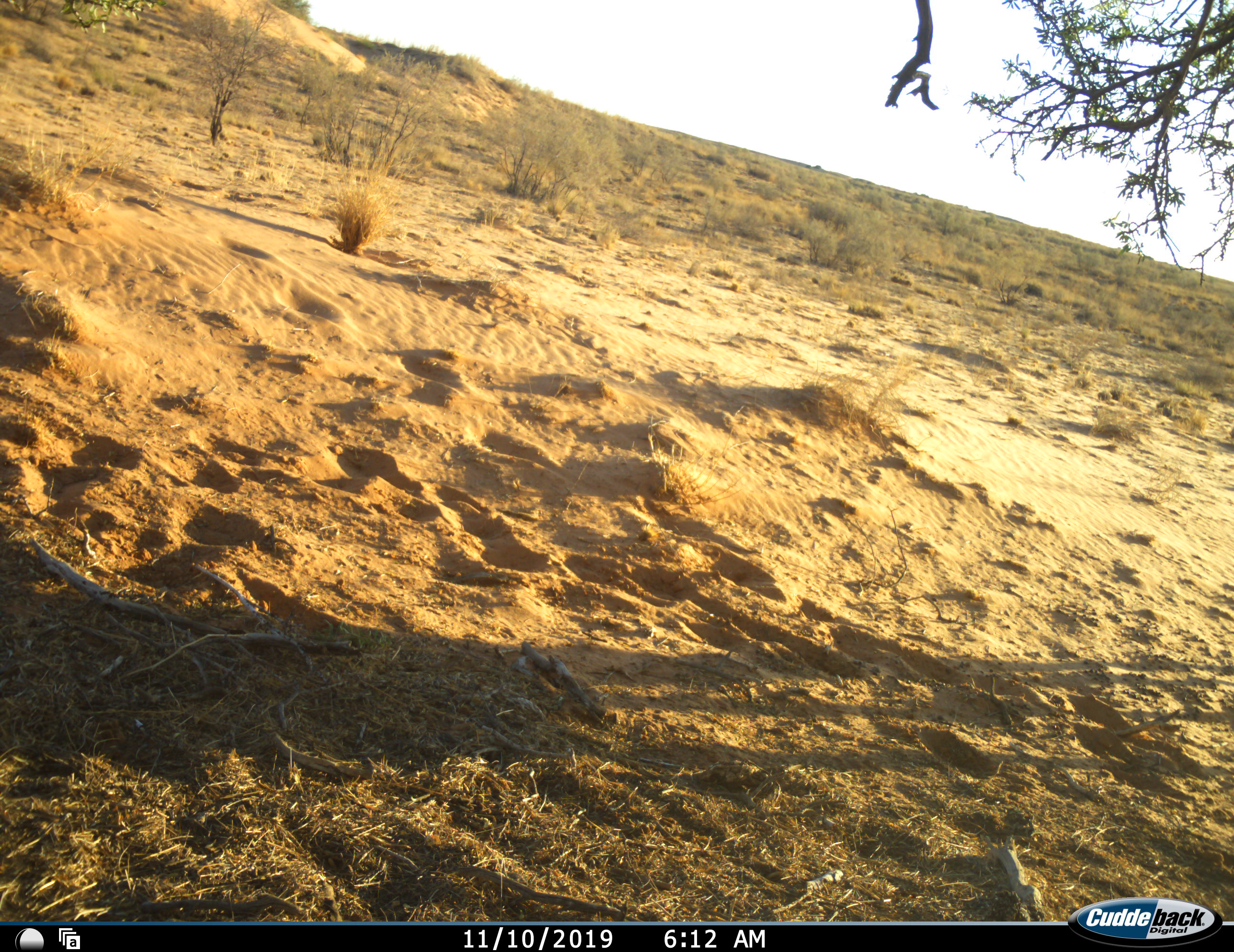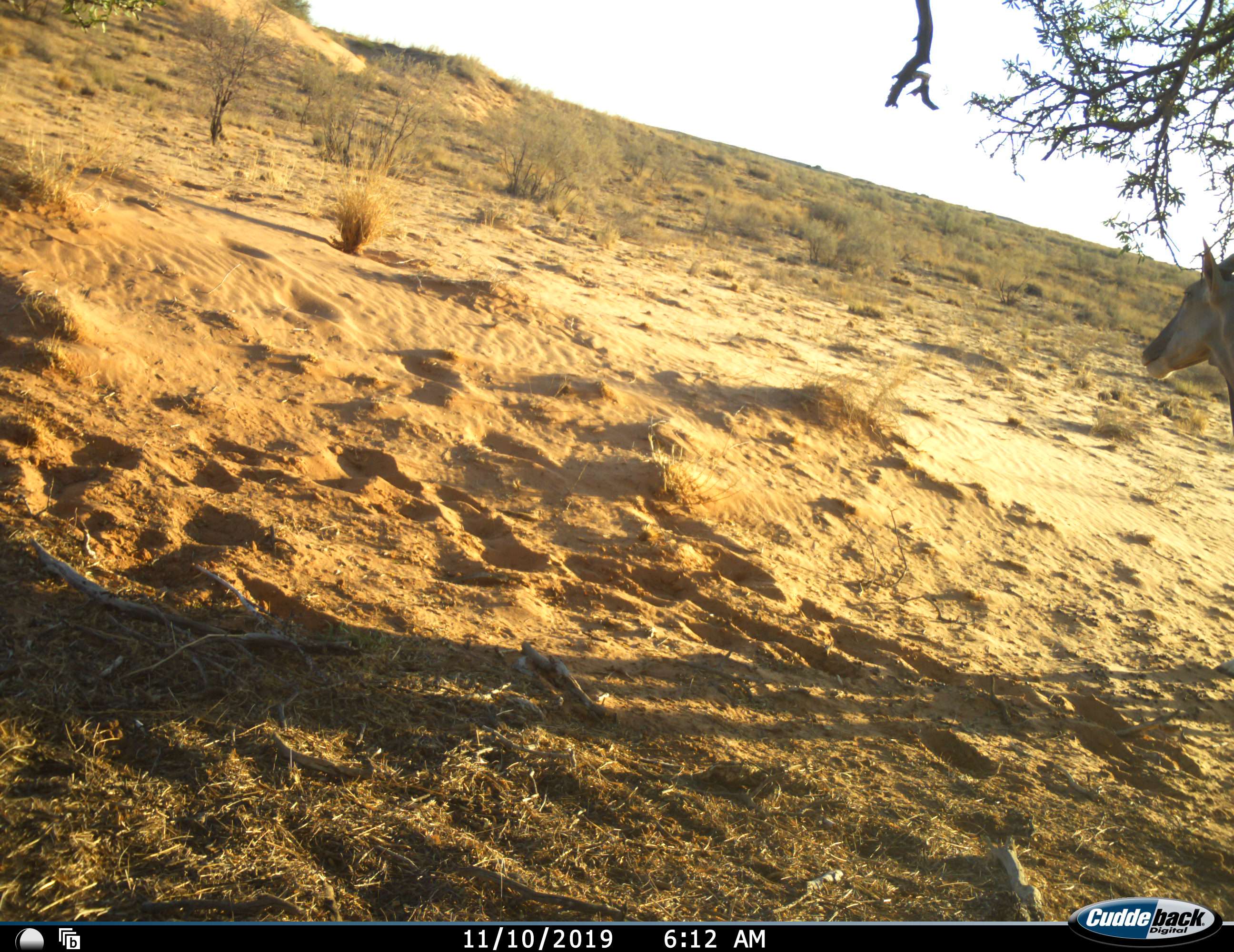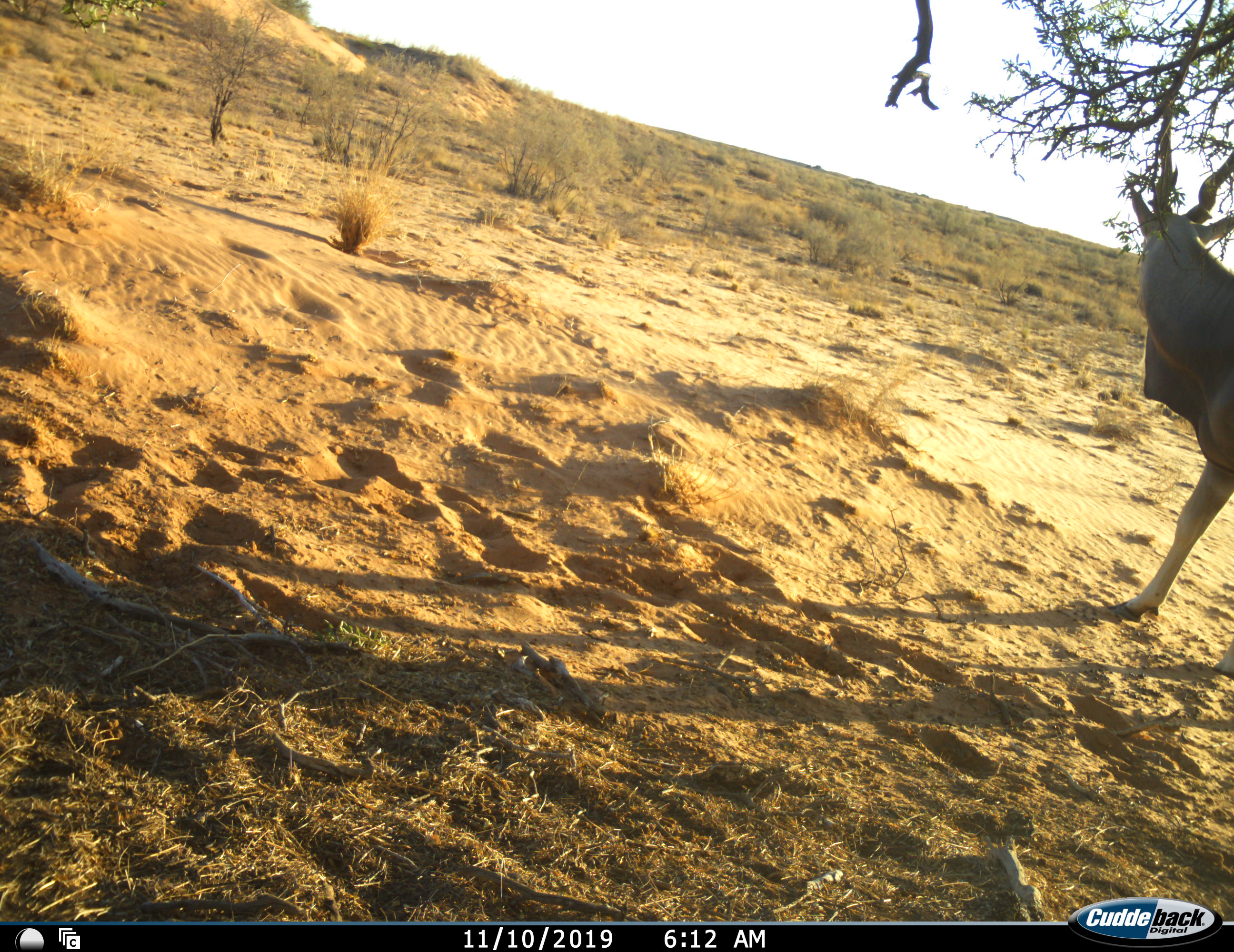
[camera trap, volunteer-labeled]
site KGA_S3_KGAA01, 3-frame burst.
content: unidentified animal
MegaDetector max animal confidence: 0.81